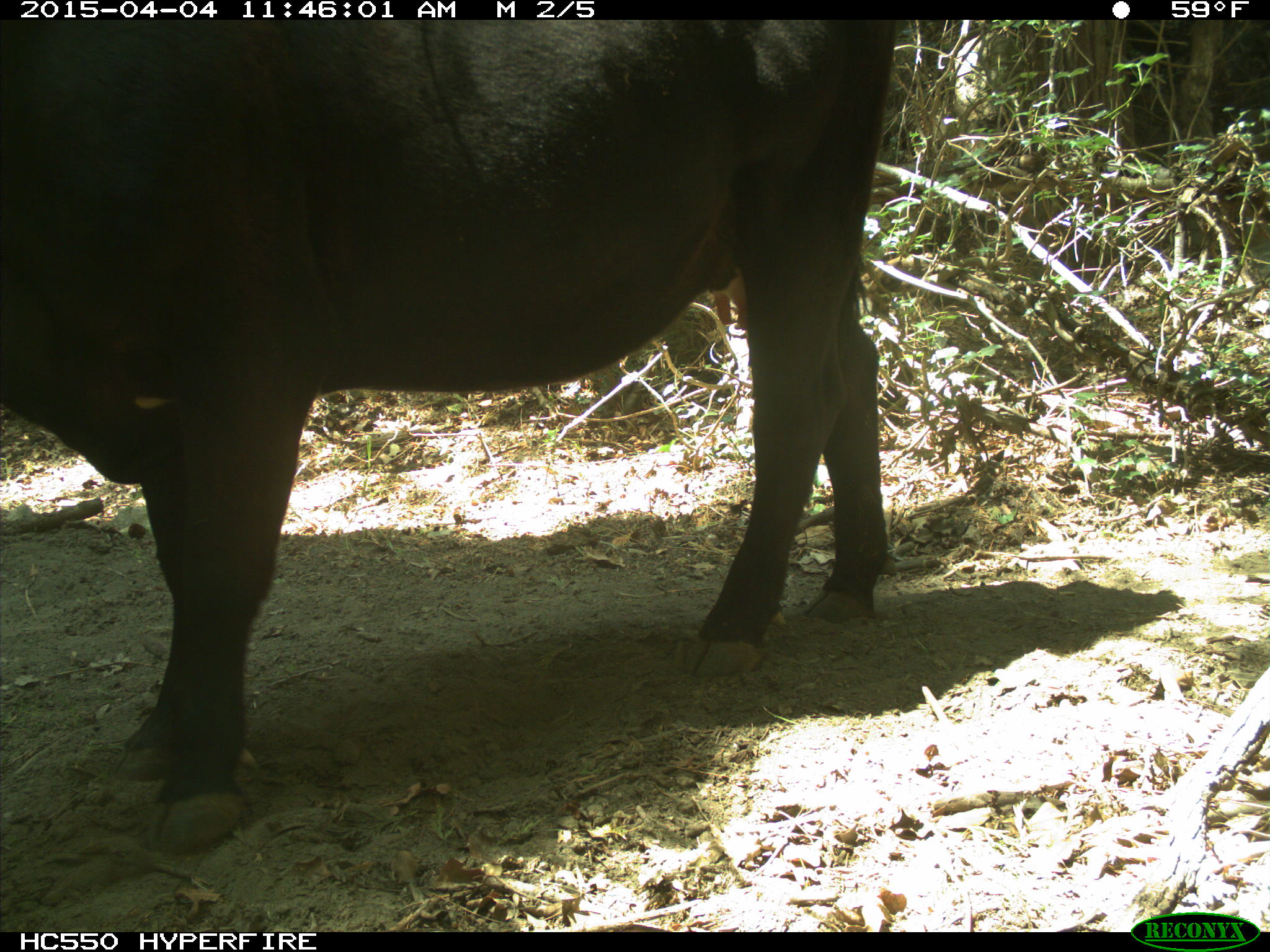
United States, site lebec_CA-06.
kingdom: Animalia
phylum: Chordata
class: Mammalia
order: Artiodactyla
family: Bovidae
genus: Bos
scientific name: Bos taurus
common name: domestic cow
Bos taurus (domestic cow).